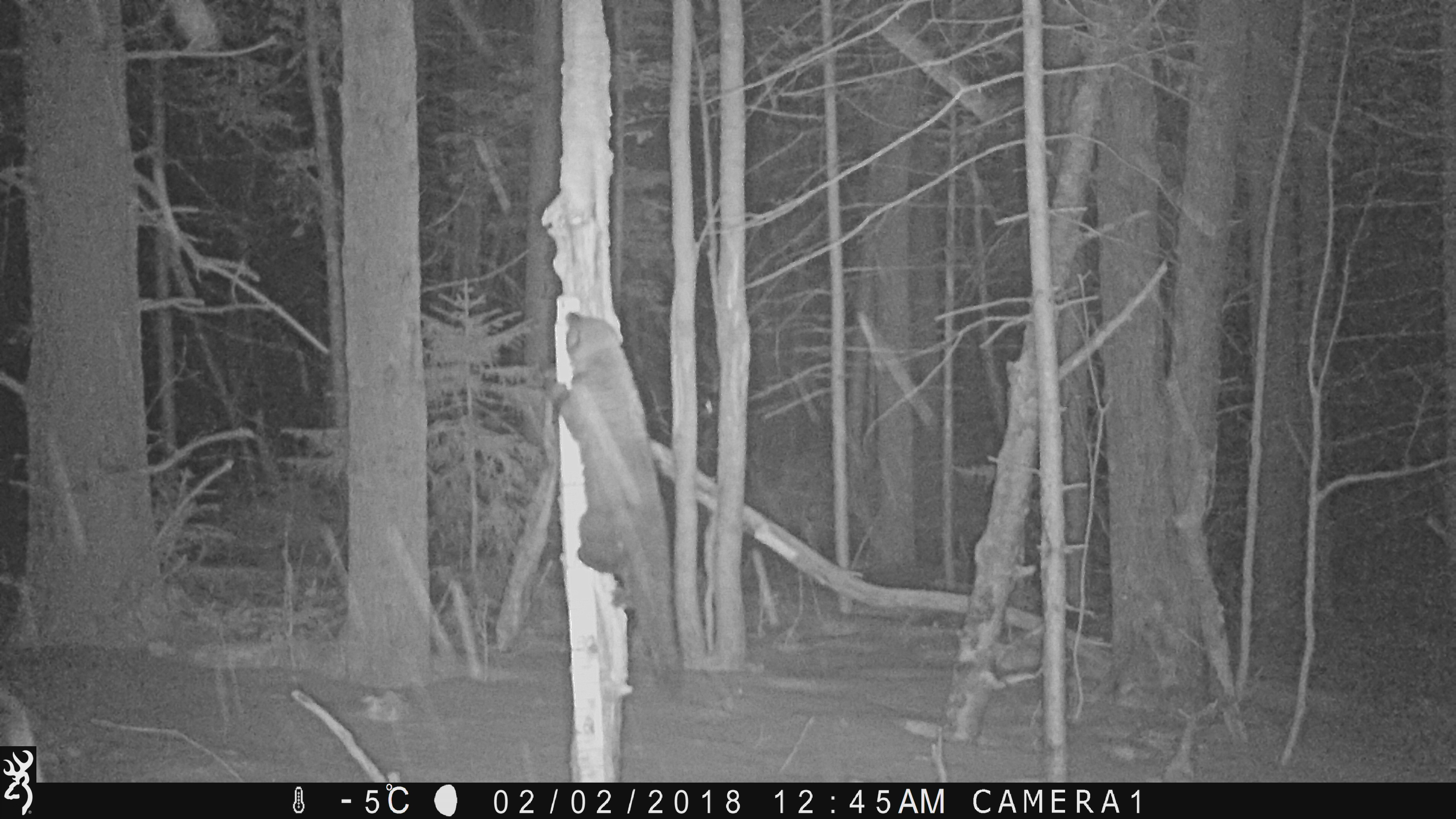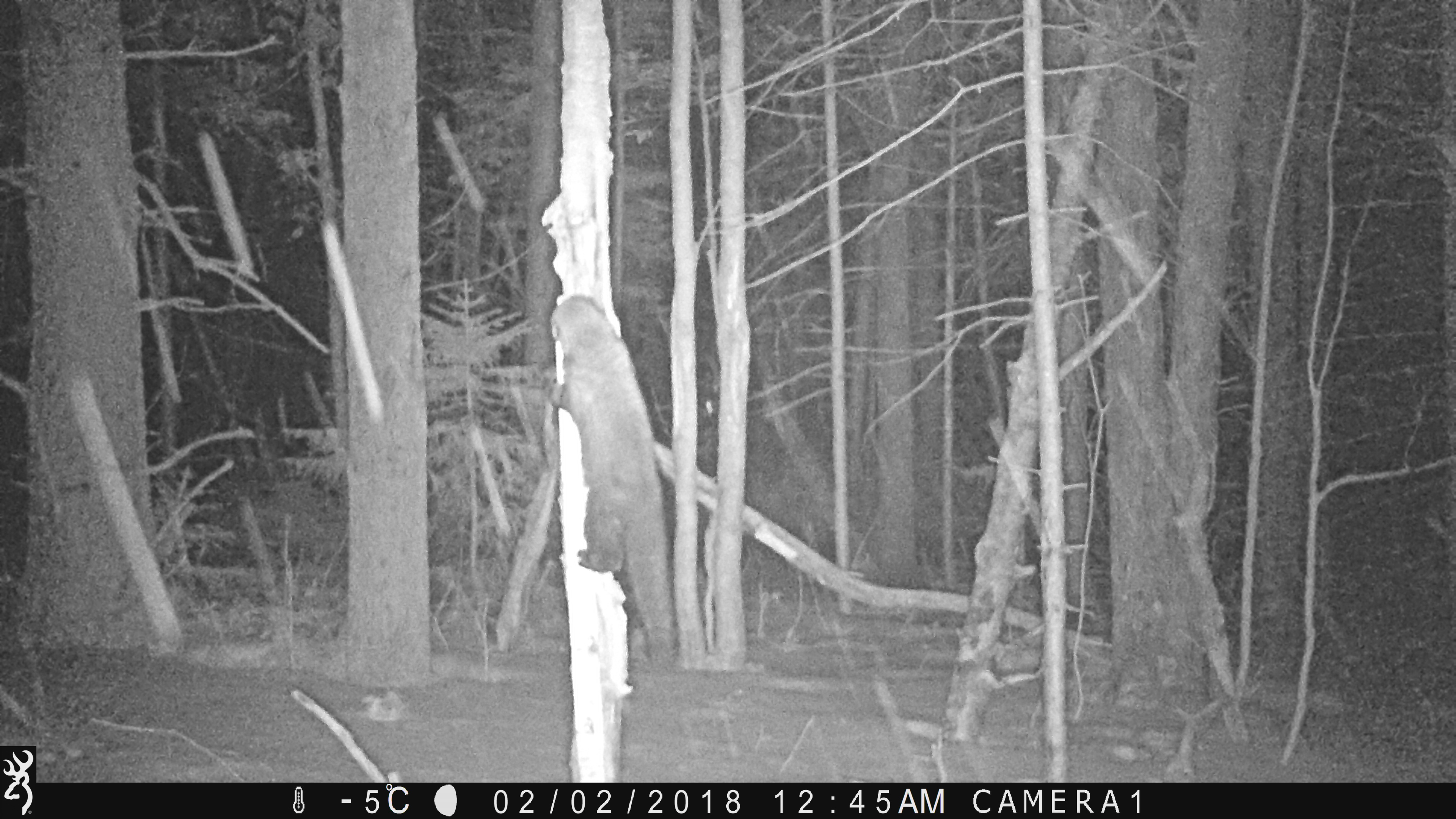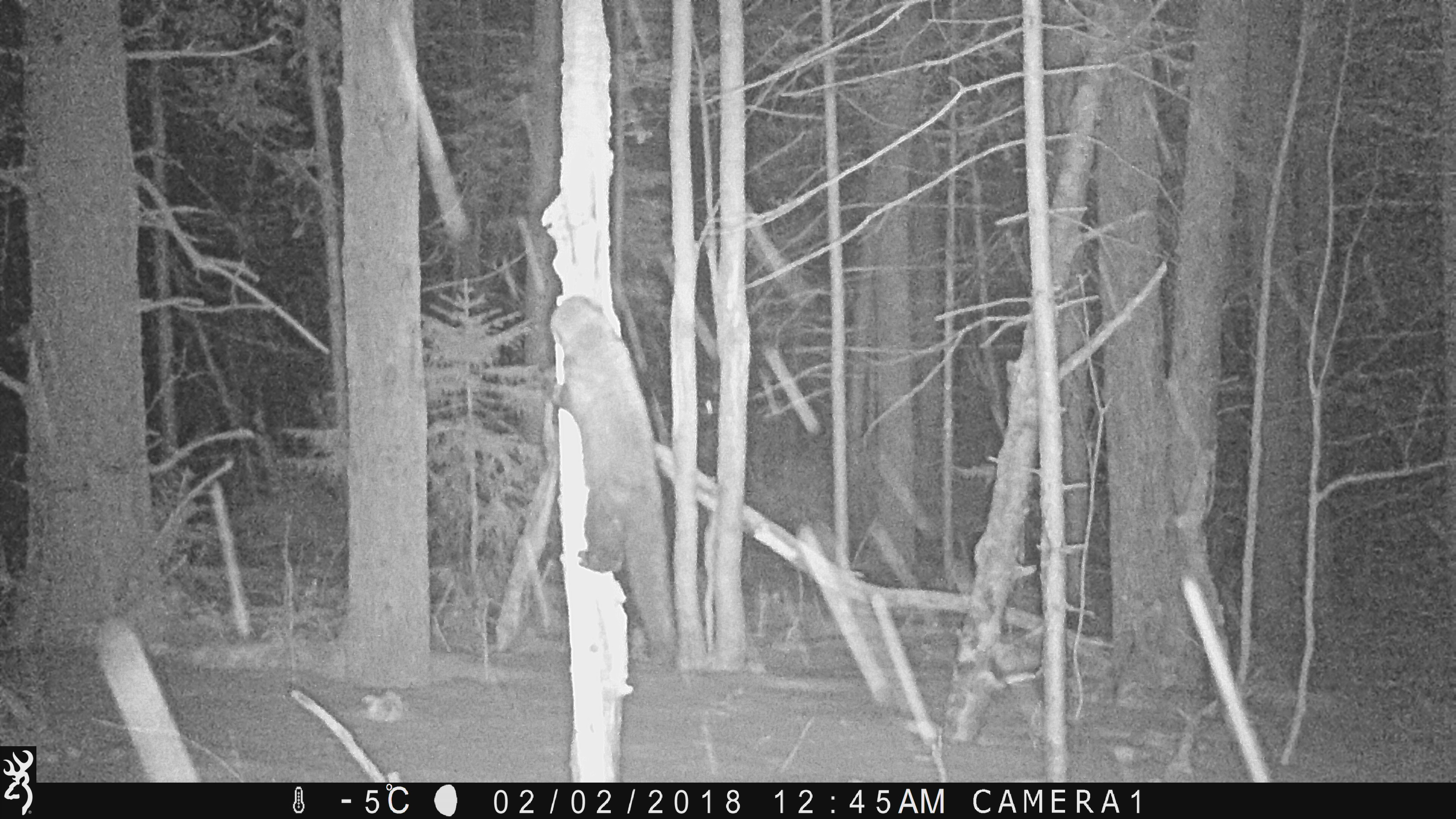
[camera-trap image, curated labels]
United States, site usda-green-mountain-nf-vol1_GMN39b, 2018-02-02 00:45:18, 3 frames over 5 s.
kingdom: Animalia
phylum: Chordata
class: Mammalia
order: Carnivora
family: Mustelidae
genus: Pekania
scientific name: Pekania pennanti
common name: fisher